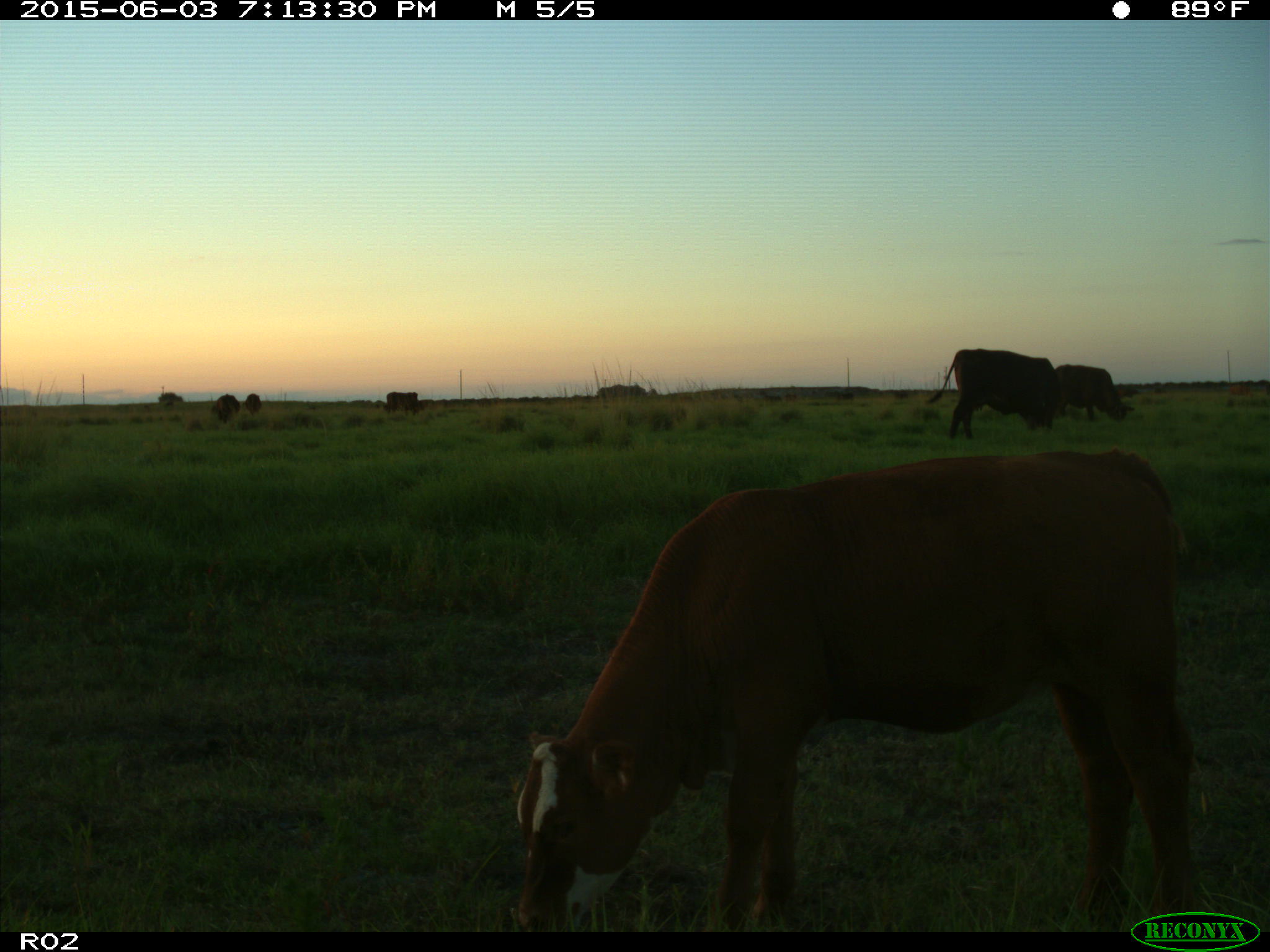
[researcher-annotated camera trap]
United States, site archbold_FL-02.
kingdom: Animalia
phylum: Chordata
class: Mammalia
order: Artiodactyla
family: Bovidae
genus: Bos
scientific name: Bos taurus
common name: domestic cow